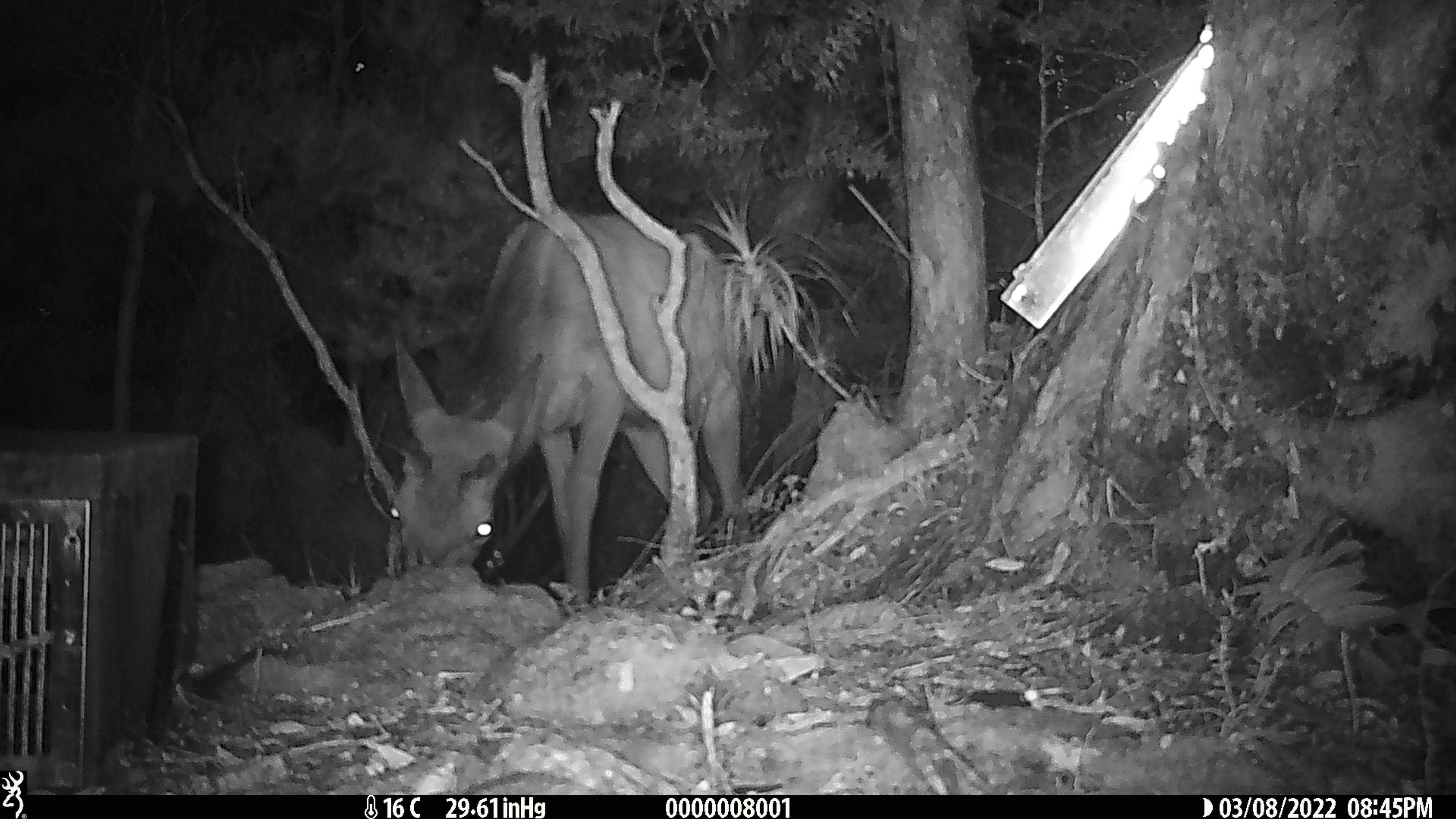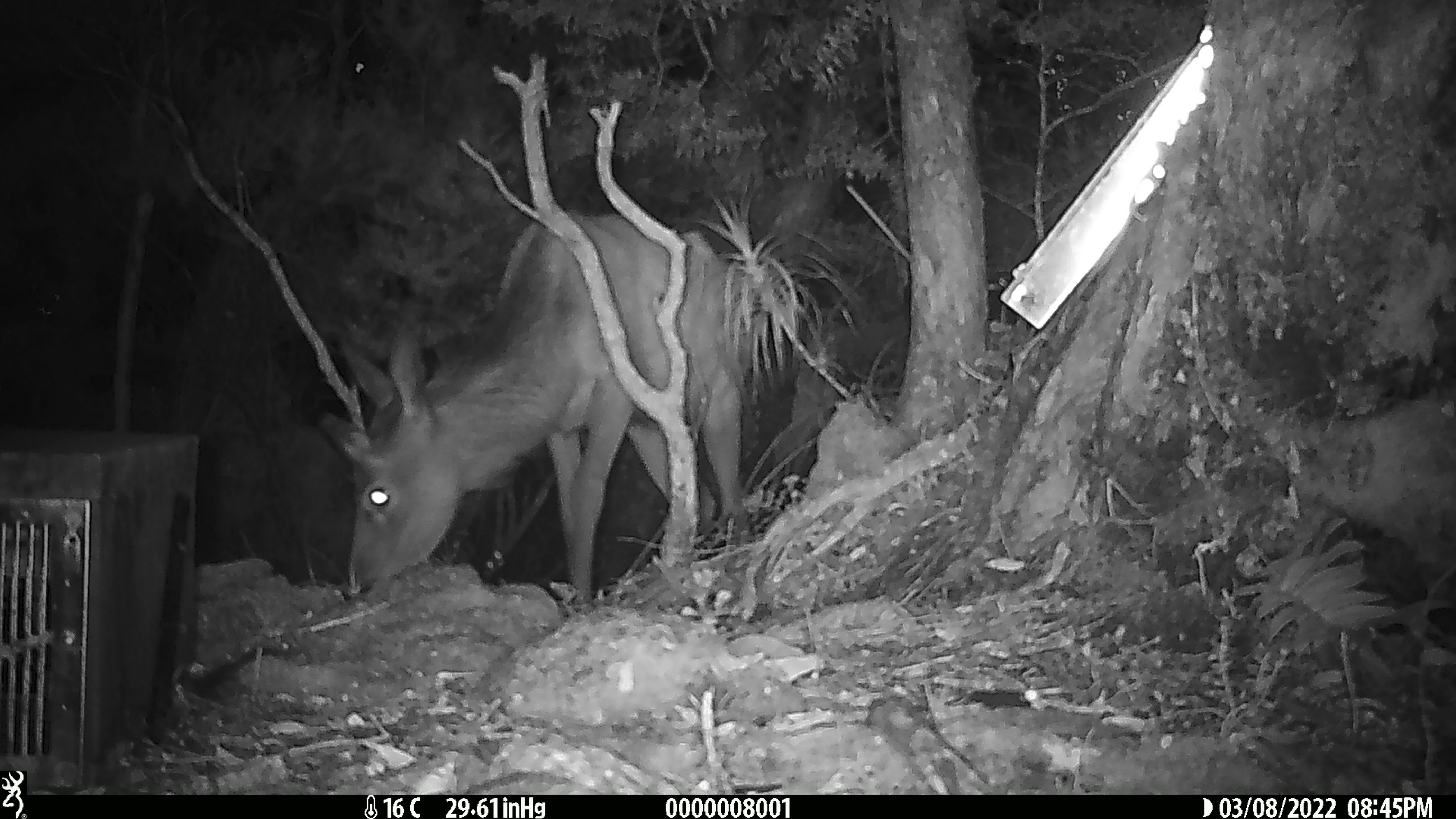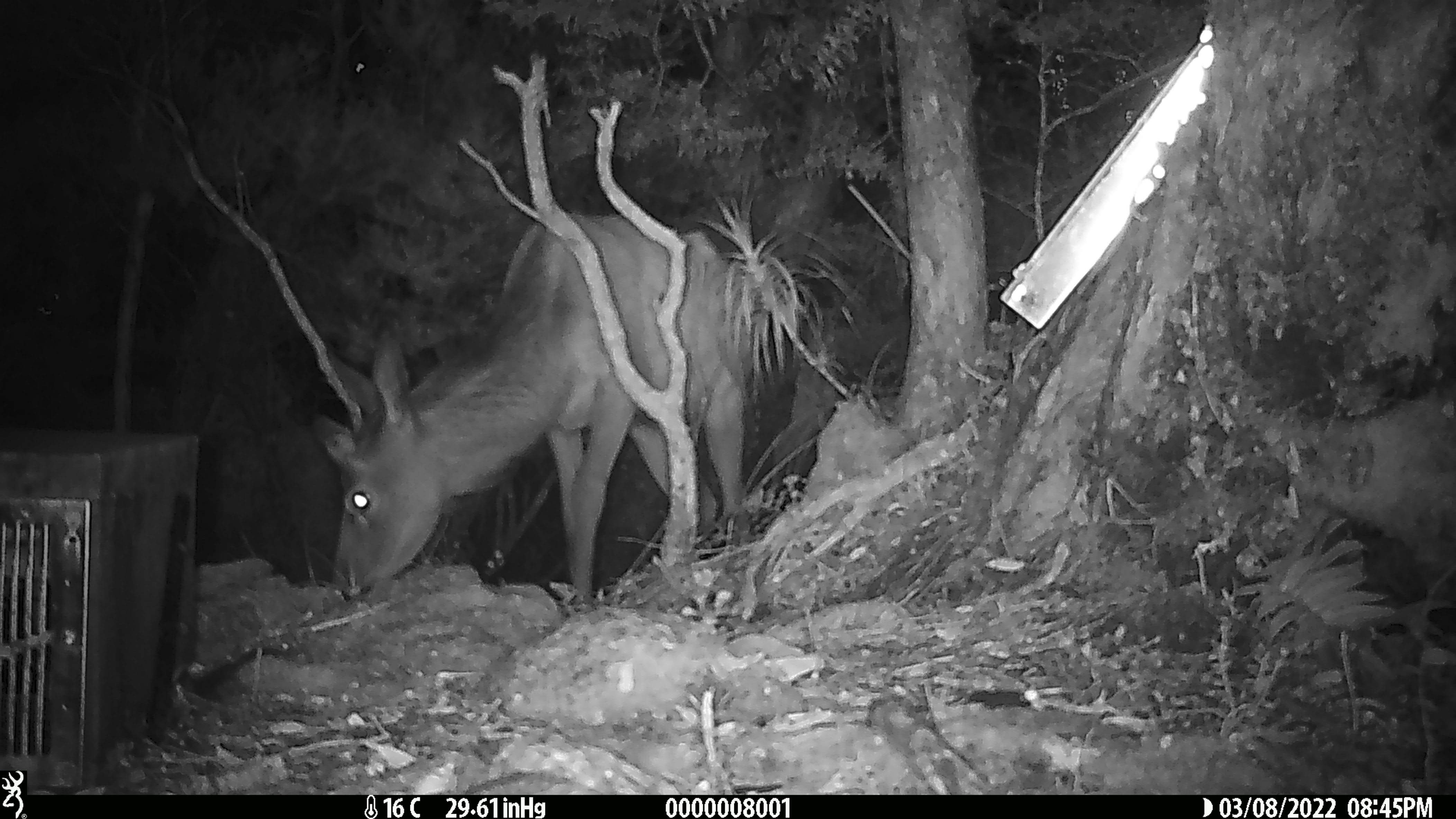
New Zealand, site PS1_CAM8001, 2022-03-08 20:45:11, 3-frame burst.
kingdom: Animalia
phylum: Chordata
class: Mammalia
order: Artiodactyla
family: Cervidae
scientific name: Cervidae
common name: deer